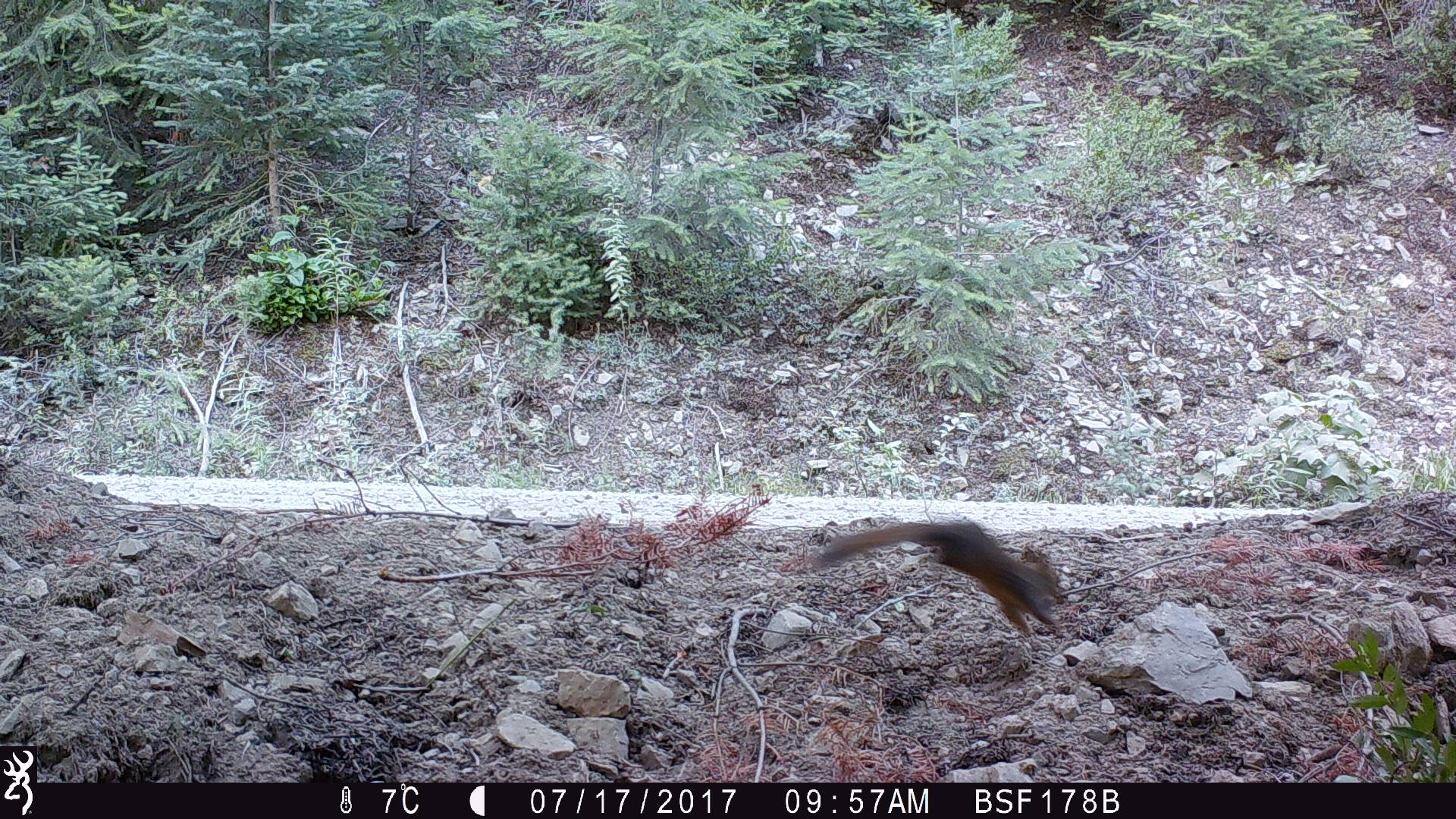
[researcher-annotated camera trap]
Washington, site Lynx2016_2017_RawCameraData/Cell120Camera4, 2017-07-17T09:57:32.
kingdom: Animalia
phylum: Chordata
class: Mammalia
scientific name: Mammalia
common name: small mammal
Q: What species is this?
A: Small mammal (Mammalia).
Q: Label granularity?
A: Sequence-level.